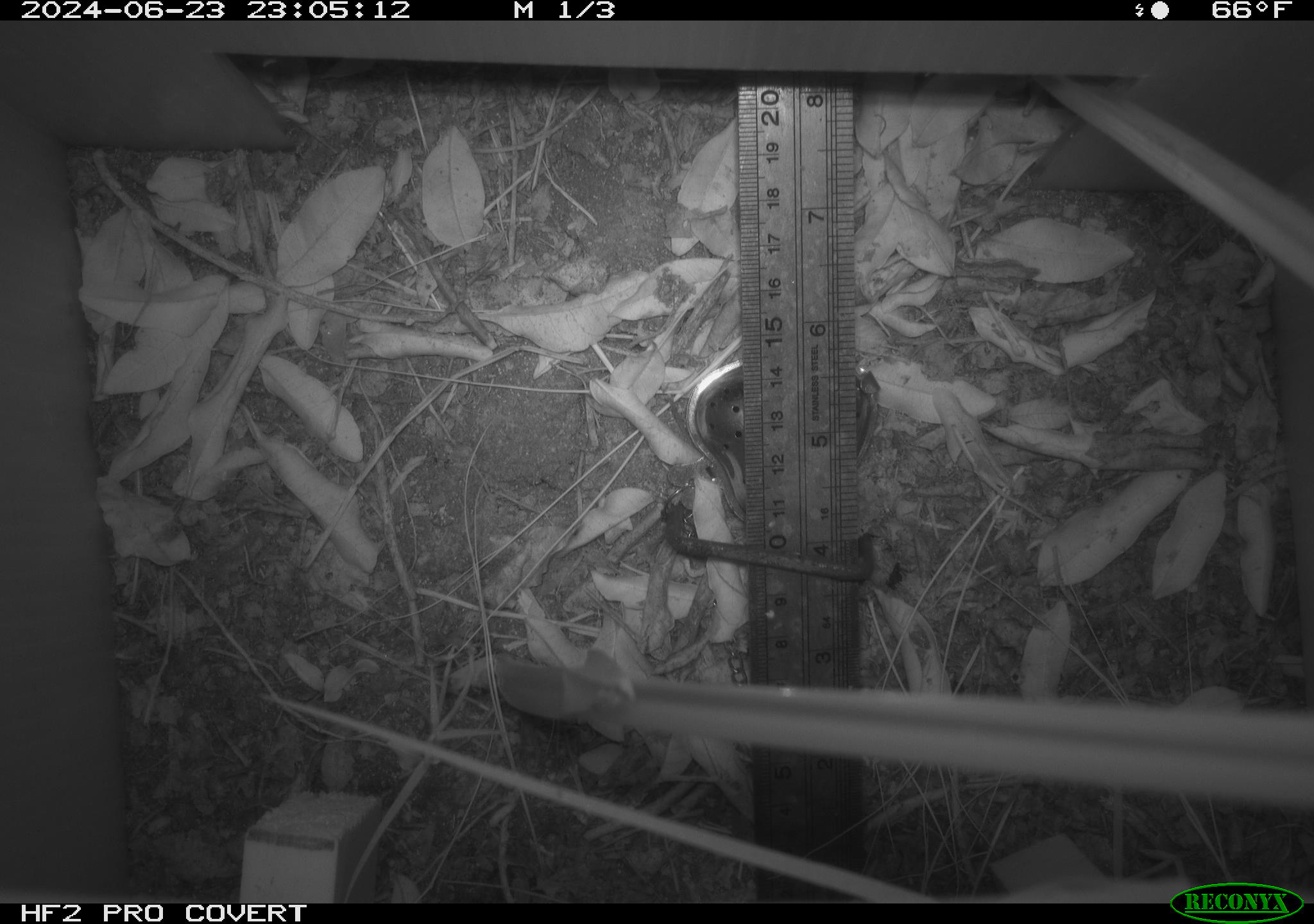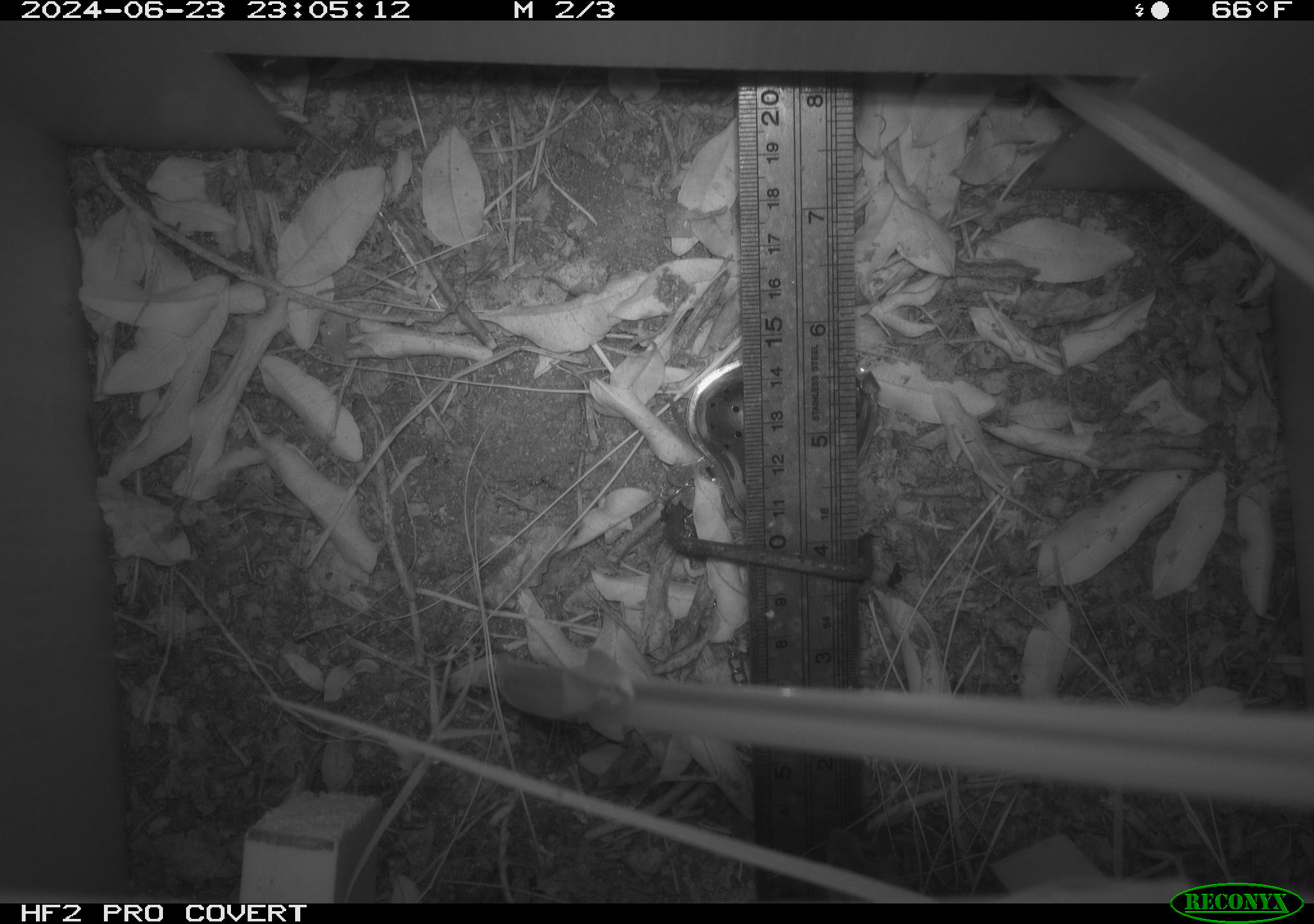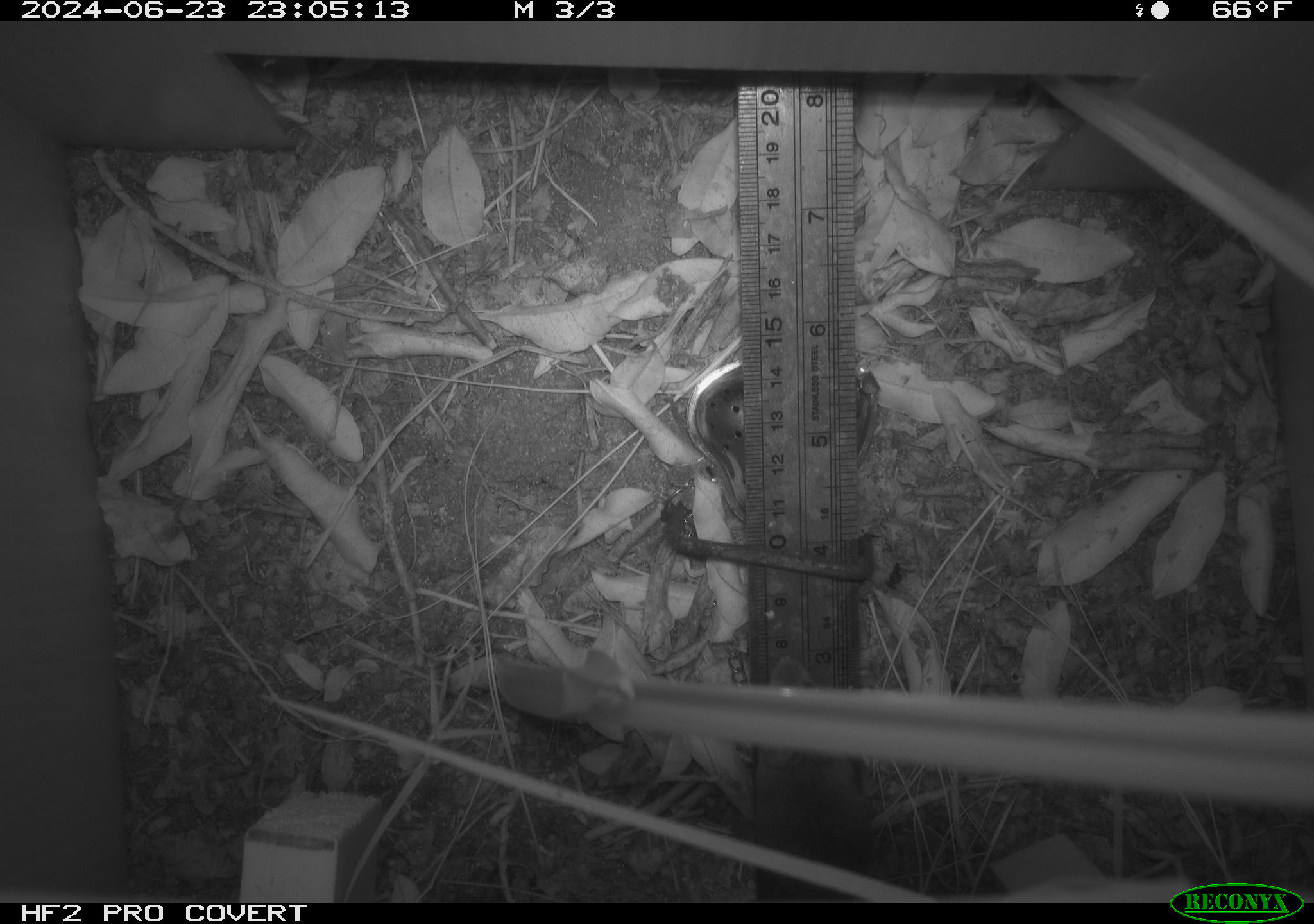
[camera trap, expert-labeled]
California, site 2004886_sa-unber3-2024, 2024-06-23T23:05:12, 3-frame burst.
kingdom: Animalia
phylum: Chordata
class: Mammalia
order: Rodentia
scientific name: Rodentia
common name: mouse species